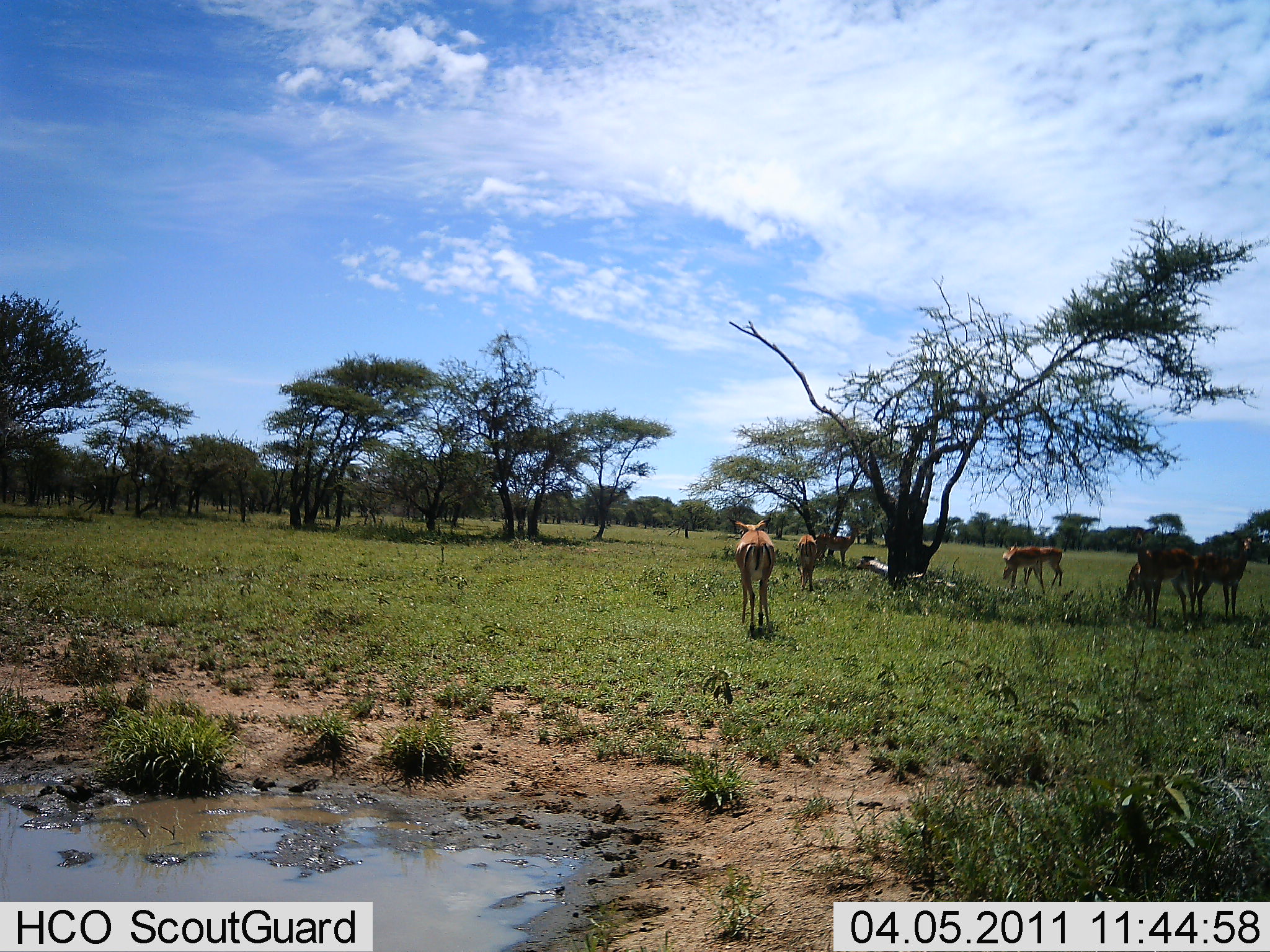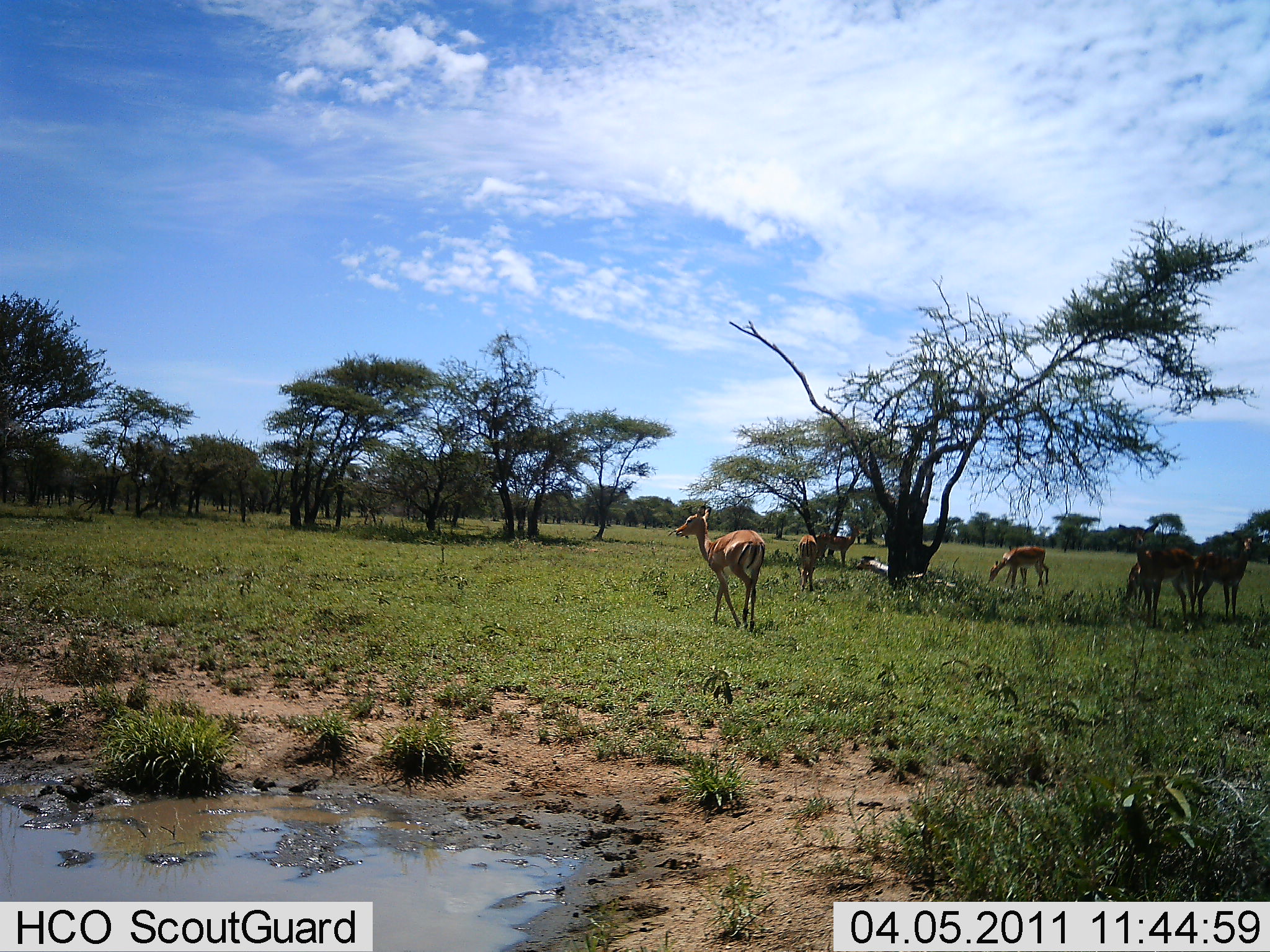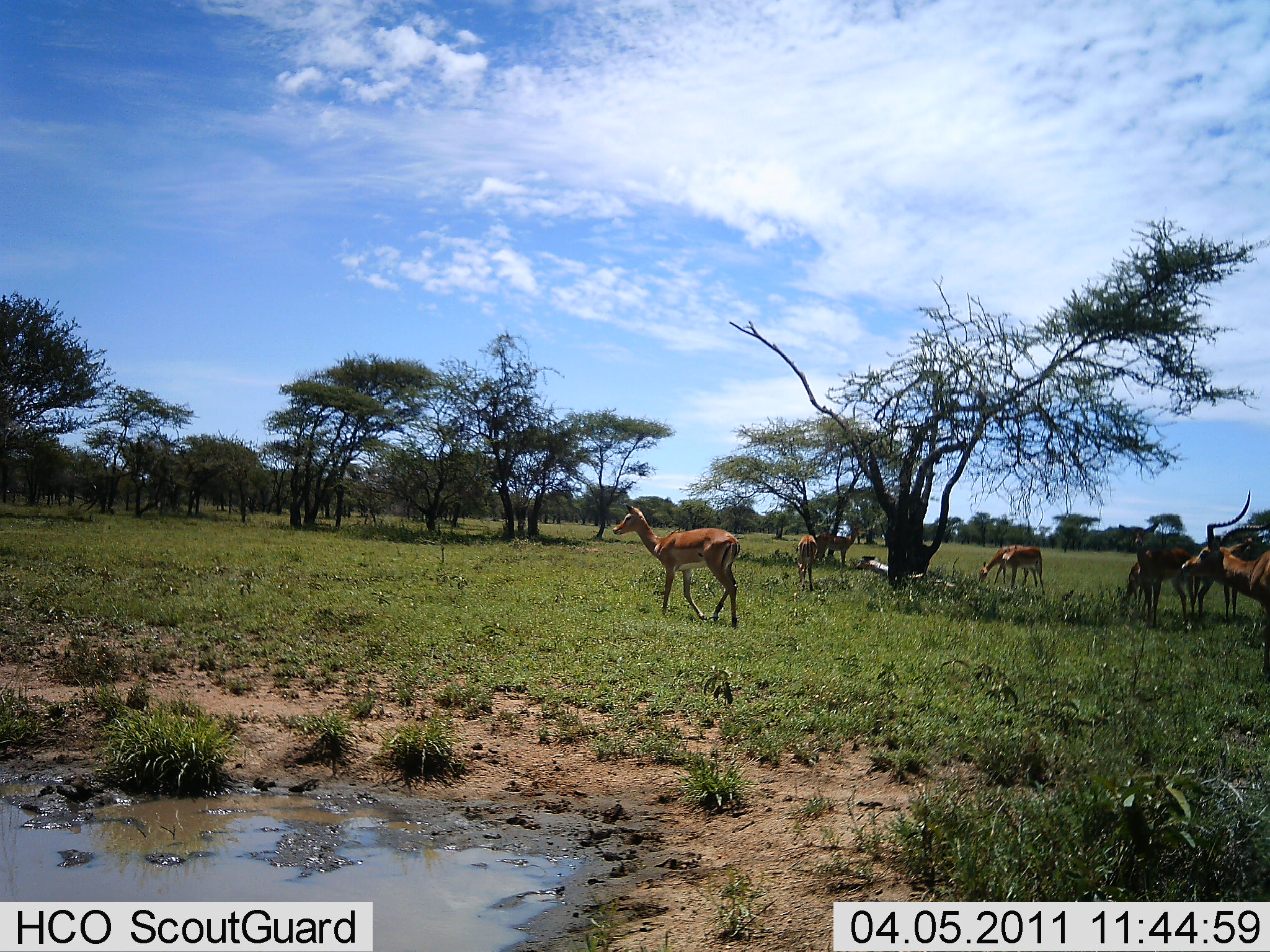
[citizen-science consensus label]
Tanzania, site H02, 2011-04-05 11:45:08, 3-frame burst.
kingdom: Animalia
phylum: Chordata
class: Mammalia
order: Artiodactyla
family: Bovidae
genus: Aepyceros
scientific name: Aepyceros melampus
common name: impala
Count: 7.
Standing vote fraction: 62%.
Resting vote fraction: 0%.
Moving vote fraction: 85%.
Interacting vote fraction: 0%.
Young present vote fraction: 0%.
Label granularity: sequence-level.